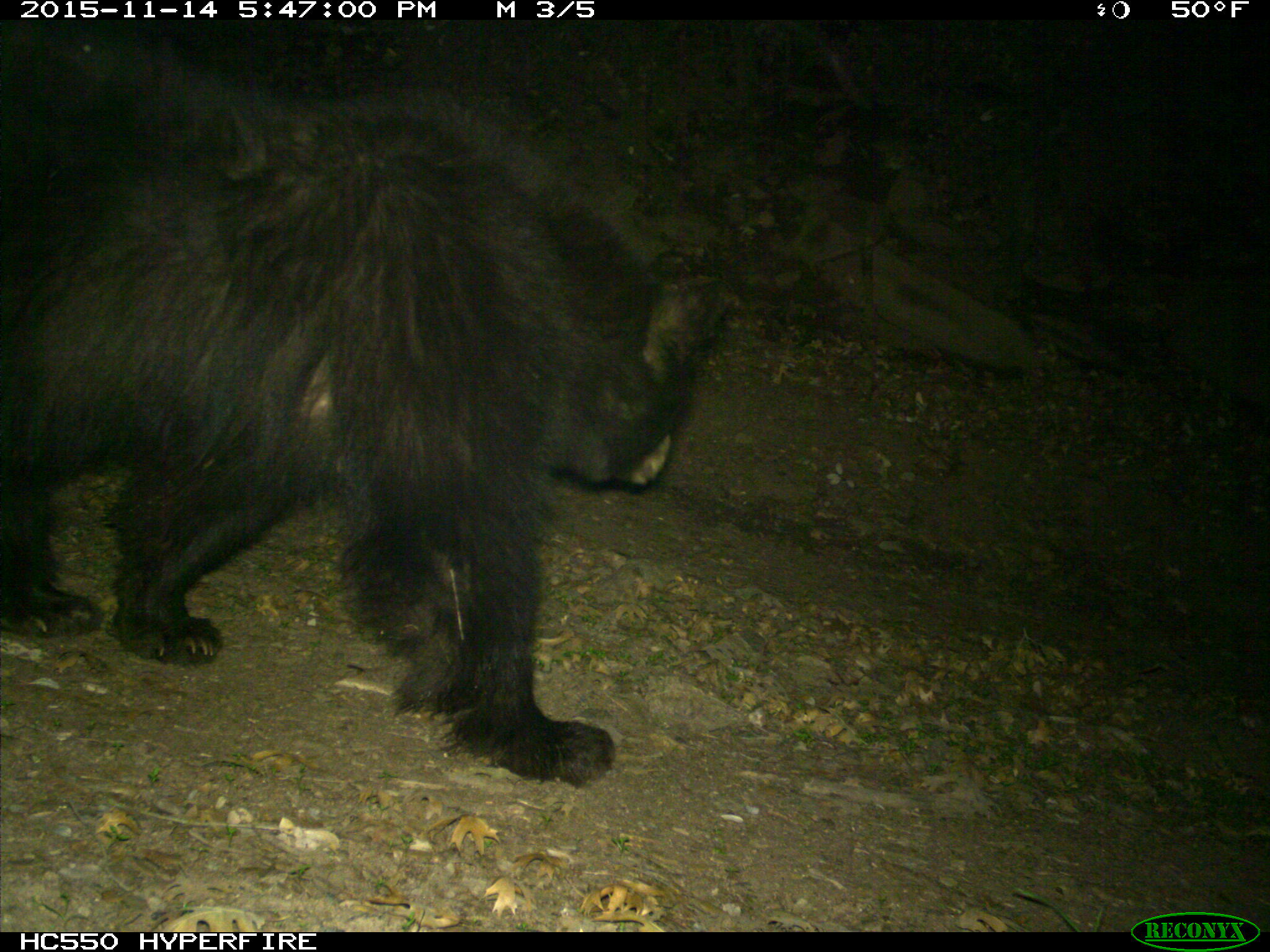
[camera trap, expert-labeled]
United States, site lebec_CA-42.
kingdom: Animalia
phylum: Chordata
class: Mammalia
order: Carnivora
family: Ursidae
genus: Ursus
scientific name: Ursus americanus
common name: american black bear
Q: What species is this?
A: Ursus americanus (american black bear).